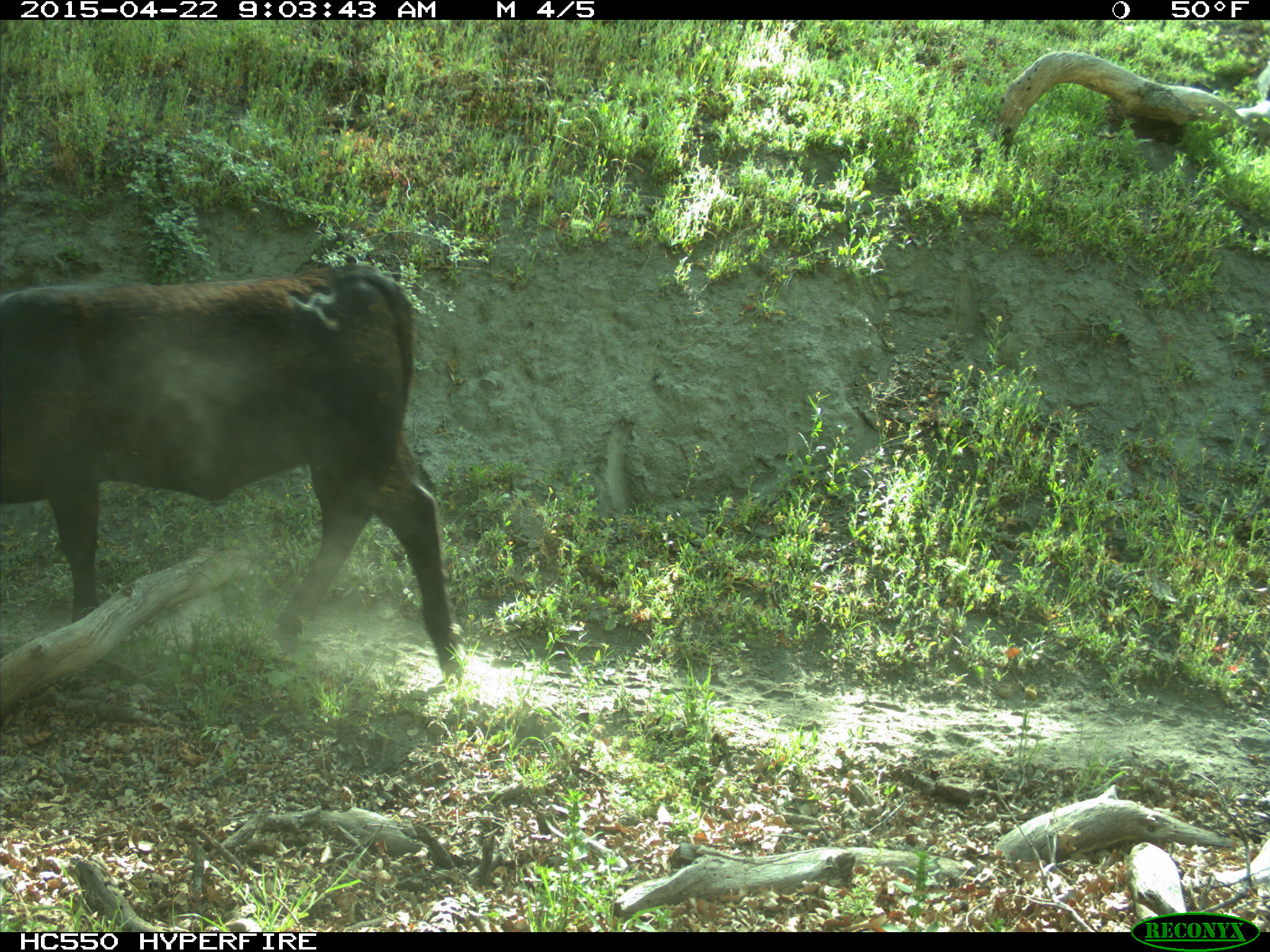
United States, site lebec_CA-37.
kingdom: Animalia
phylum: Chordata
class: Mammalia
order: Artiodactyla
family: Bovidae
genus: Bos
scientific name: Bos taurus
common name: domestic cow